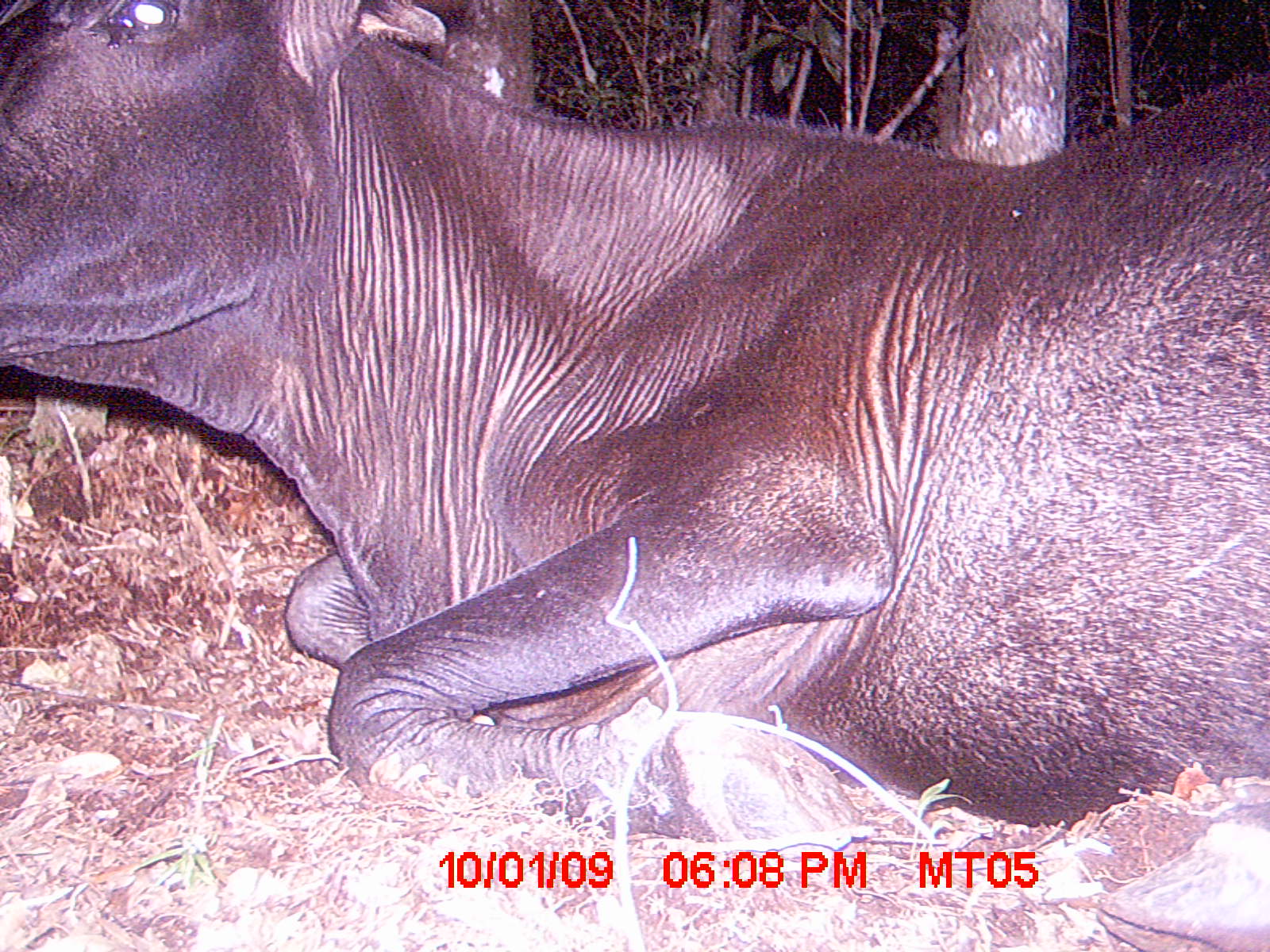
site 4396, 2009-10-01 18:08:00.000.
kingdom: Animalia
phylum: Chordata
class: Mammalia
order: Artiodactyla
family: Bovidae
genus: Bos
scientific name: Bos taurus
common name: domestic cattle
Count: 2.